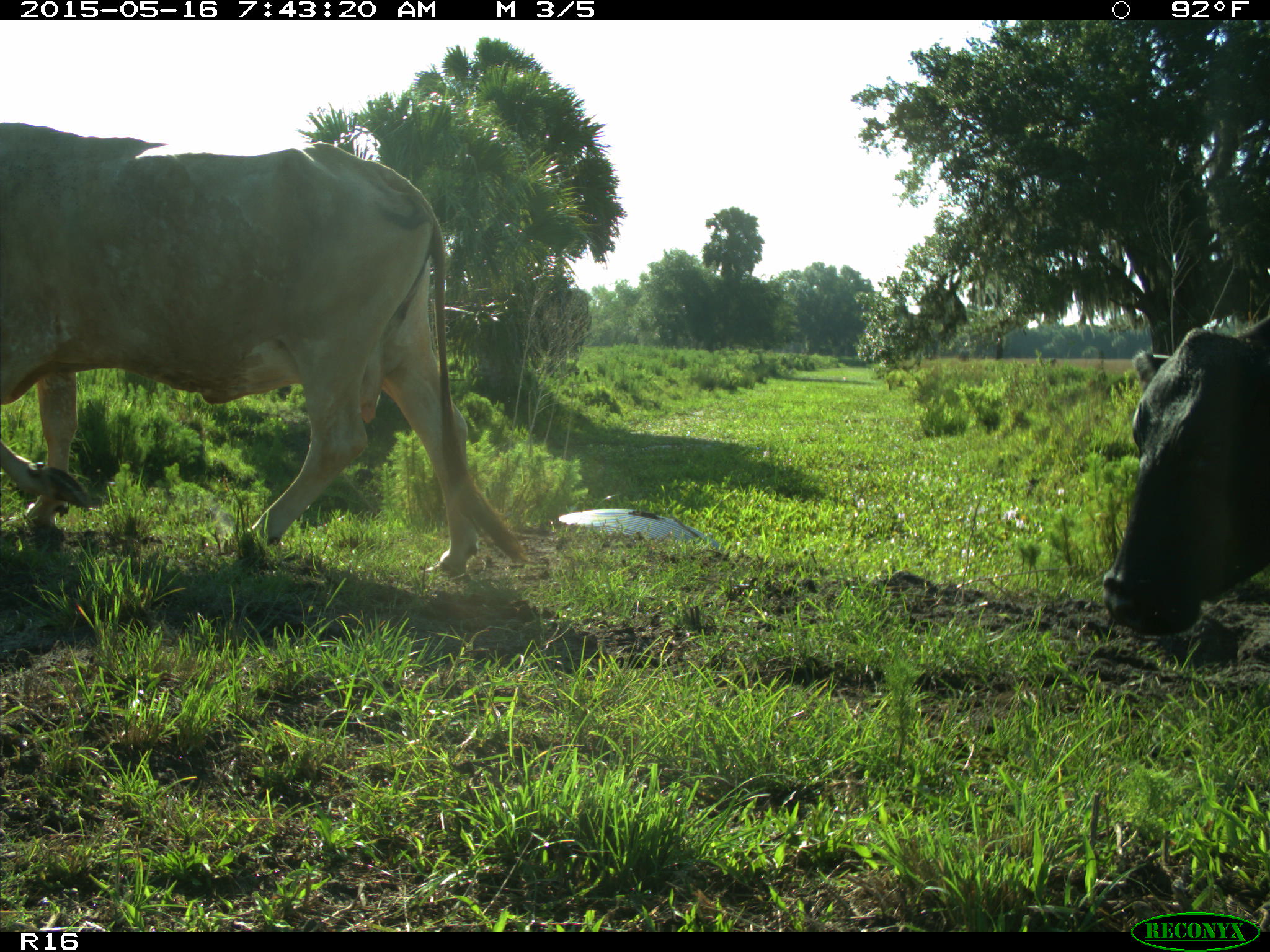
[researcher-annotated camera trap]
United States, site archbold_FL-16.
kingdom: Animalia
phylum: Chordata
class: Mammalia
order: Artiodactyla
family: Bovidae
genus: Bos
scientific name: Bos taurus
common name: domestic cow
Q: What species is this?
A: Bos taurus (domestic cow).